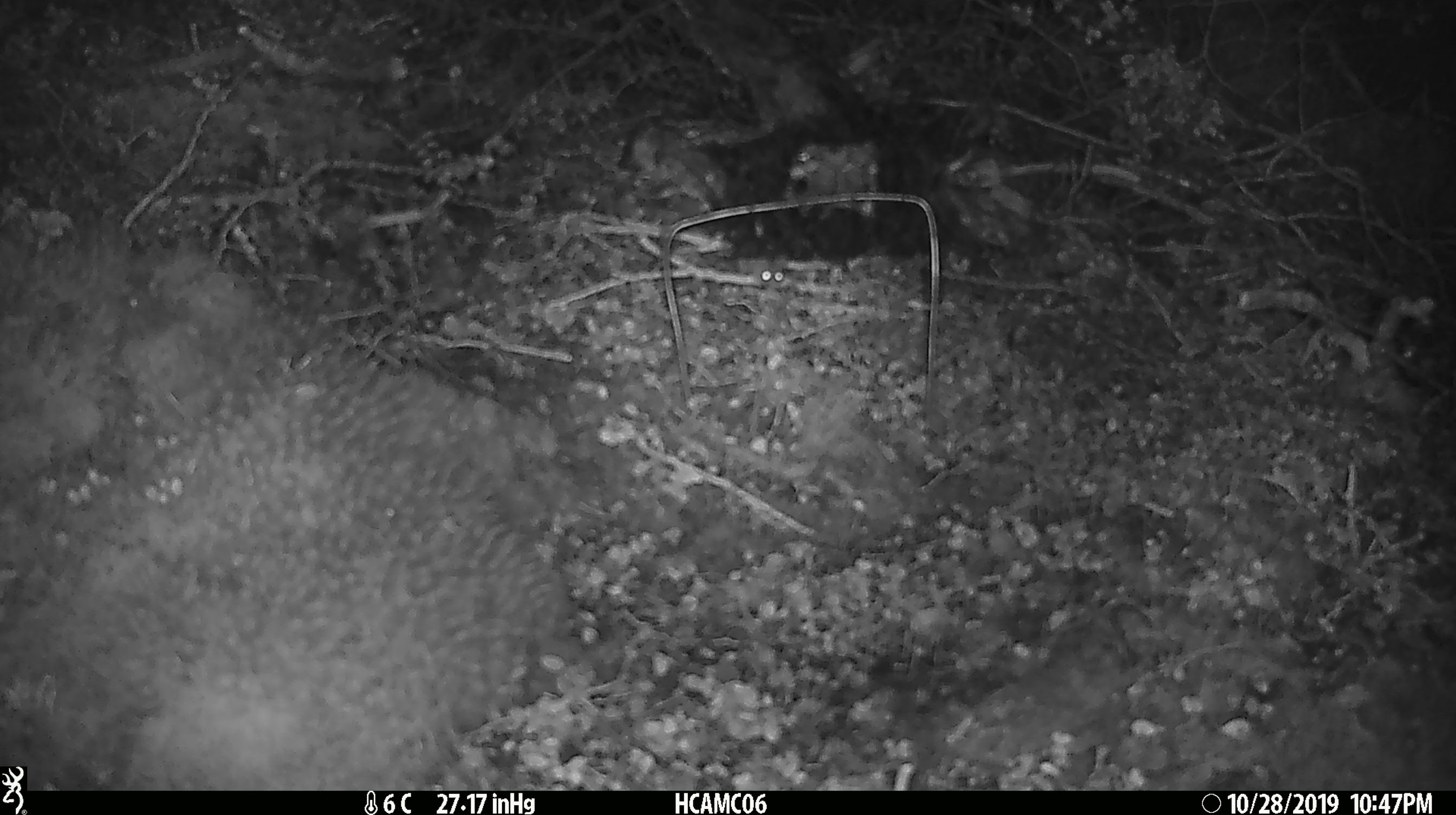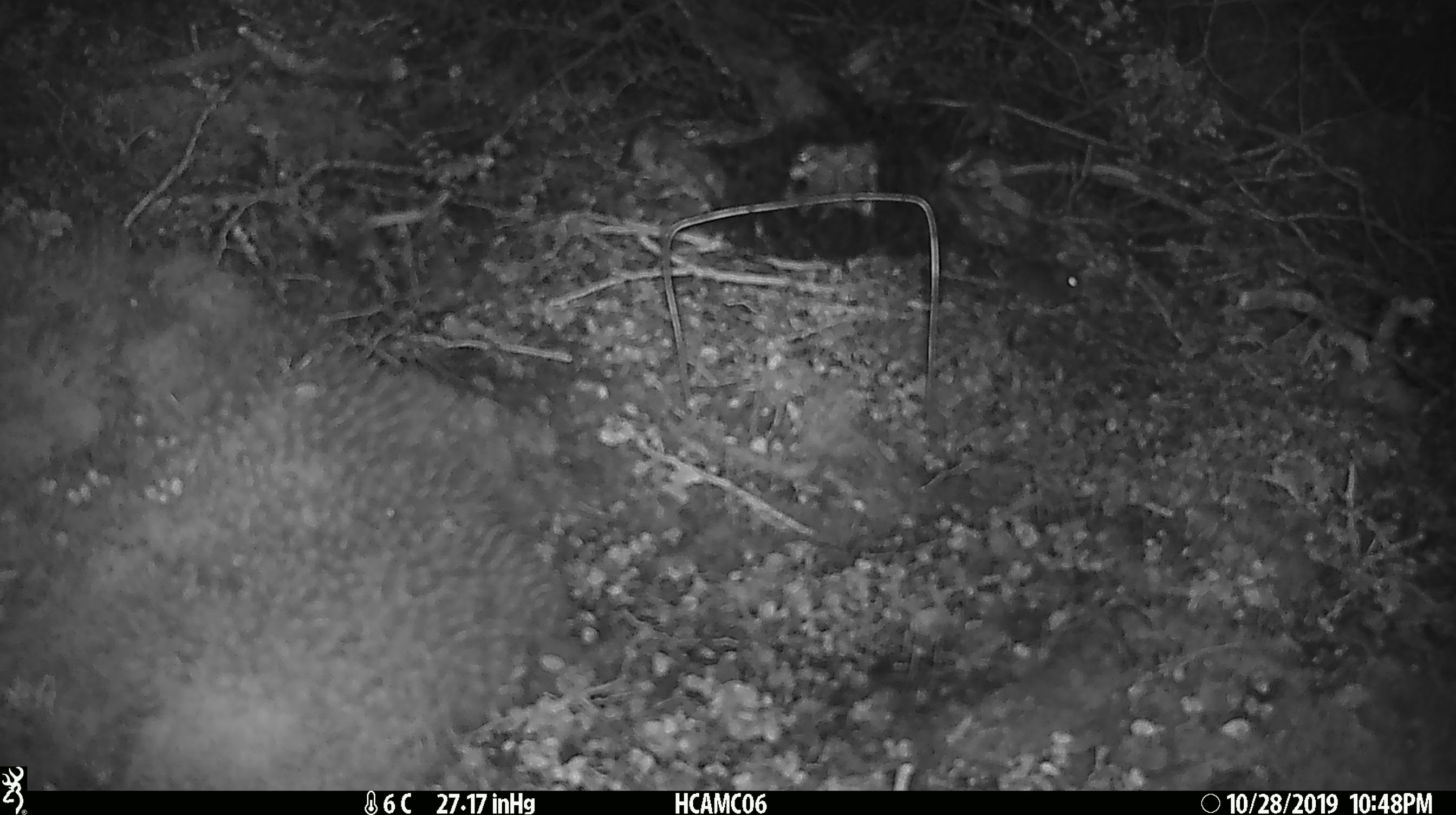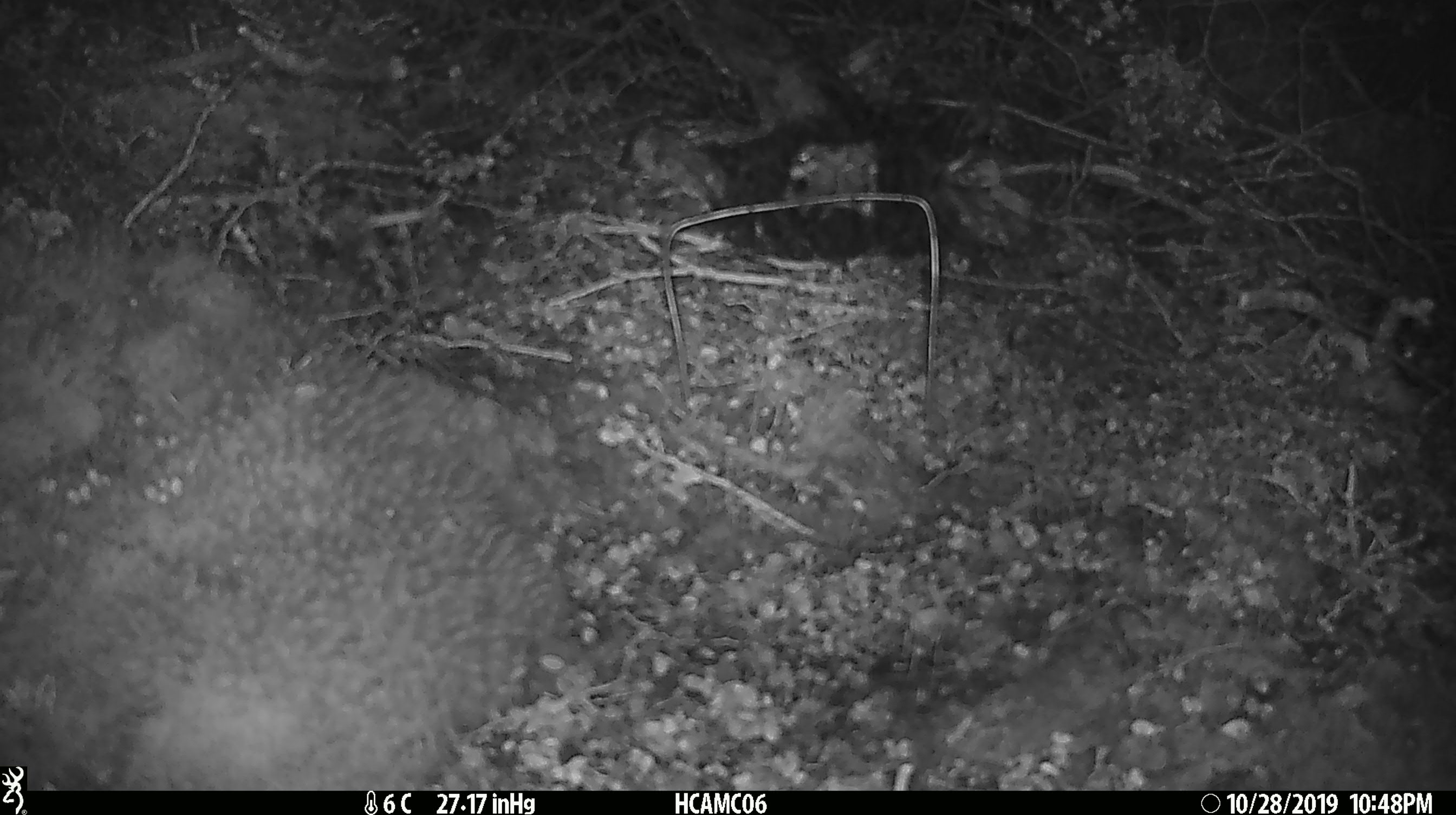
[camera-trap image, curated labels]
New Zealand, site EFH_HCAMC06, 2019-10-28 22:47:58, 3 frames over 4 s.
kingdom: Animalia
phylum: Chordata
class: Mammalia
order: Rodentia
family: Muridae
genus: Mus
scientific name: Mus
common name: mouse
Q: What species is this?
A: Mouse (Mus).